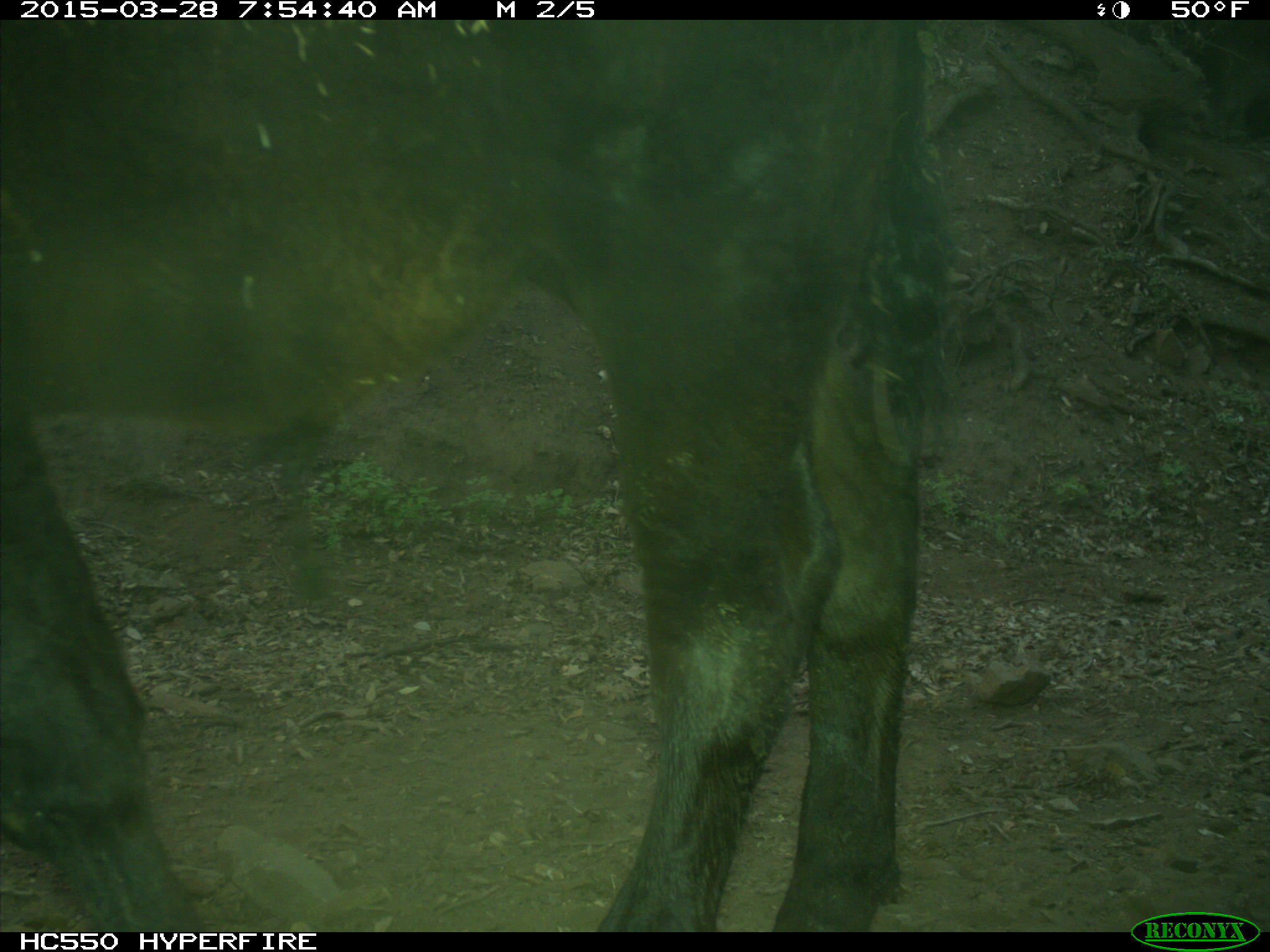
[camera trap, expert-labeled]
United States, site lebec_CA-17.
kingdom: Animalia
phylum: Chordata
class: Mammalia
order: Artiodactyla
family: Bovidae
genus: Bos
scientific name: Bos taurus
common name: domestic cow